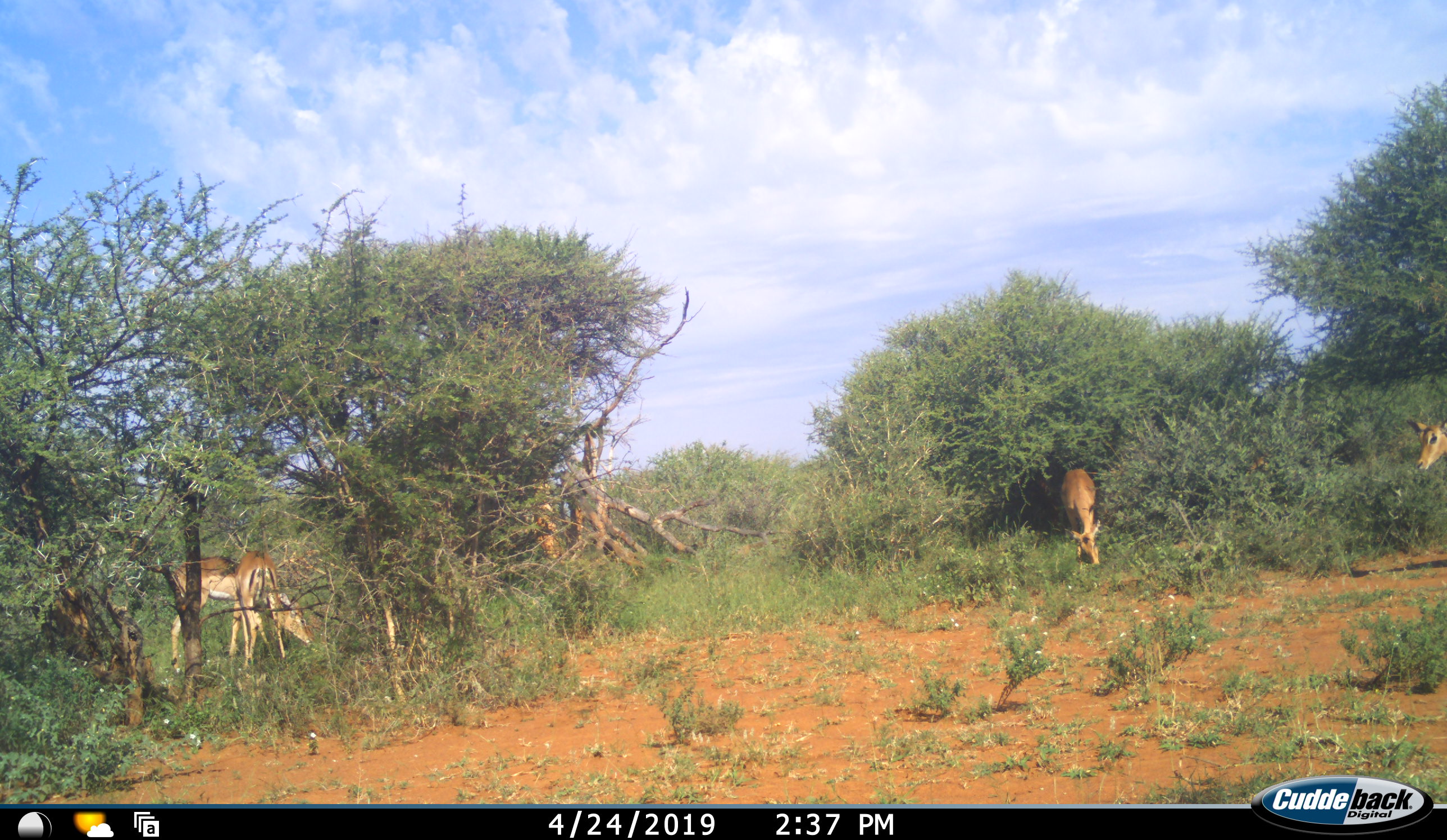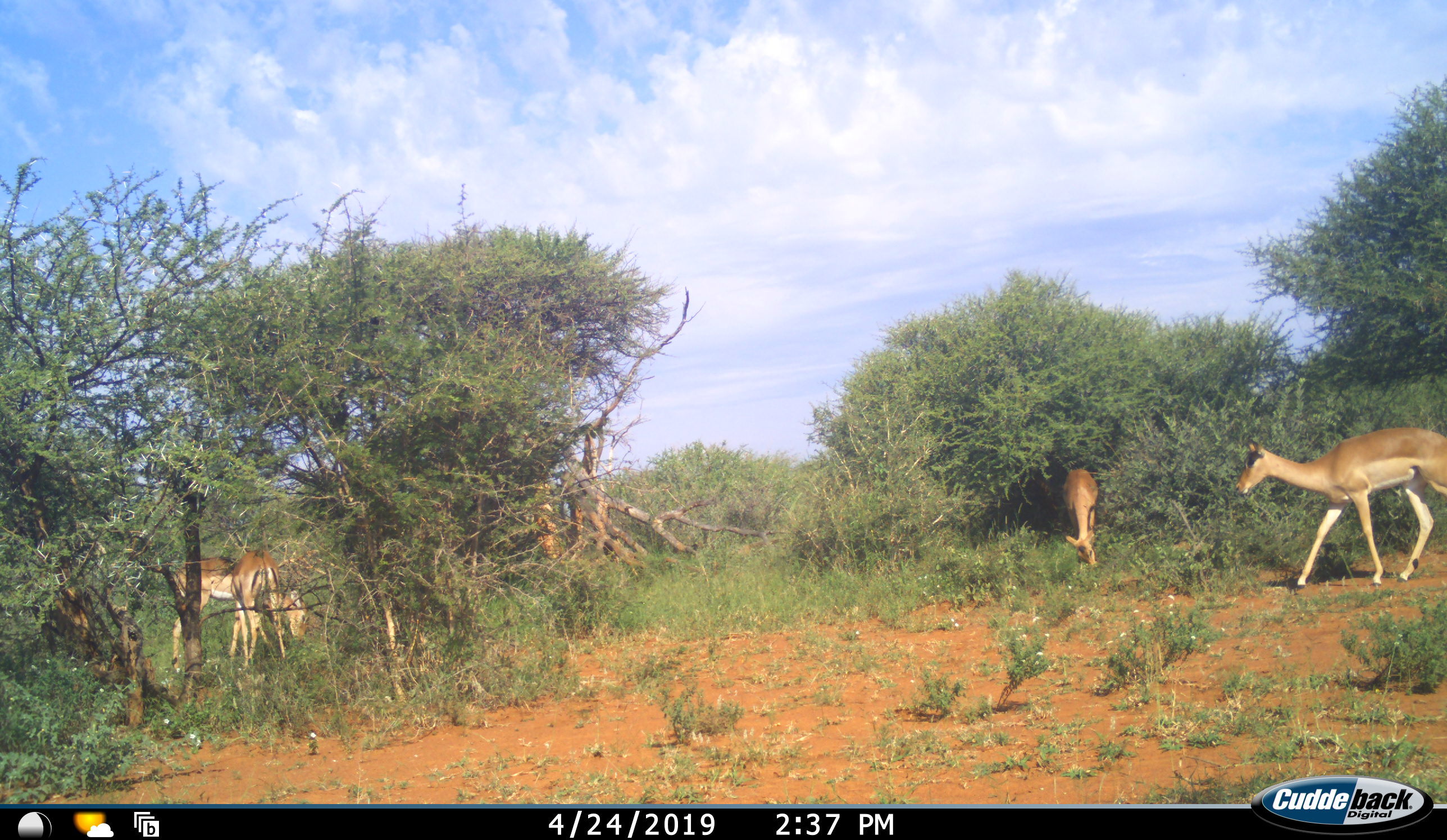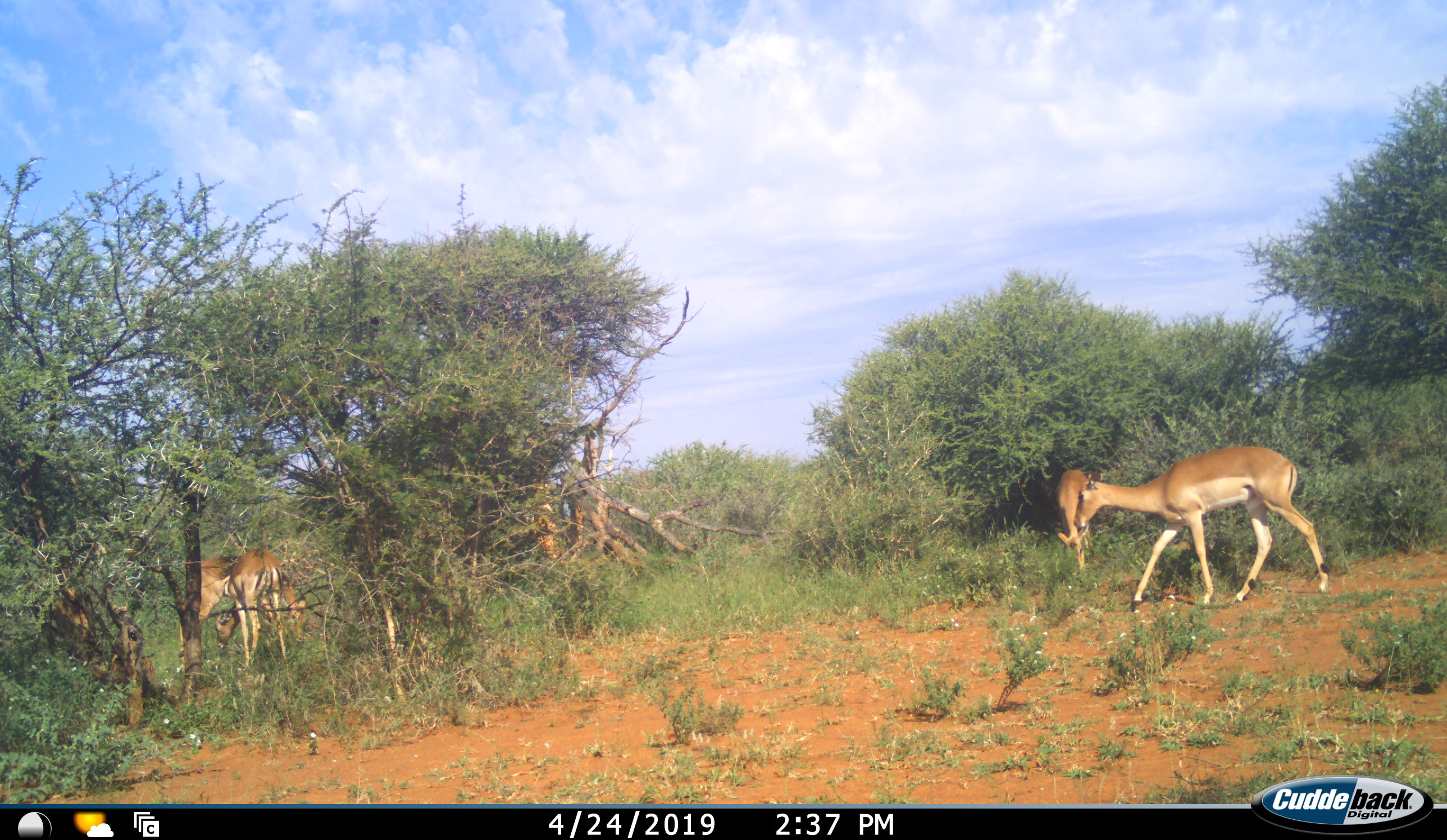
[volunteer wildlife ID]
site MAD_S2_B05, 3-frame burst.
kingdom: Animalia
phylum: Chordata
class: Mammalia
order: Artiodactyla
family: Bovidae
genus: Aepyceros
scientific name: Aepyceros melampus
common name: impala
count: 4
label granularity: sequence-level